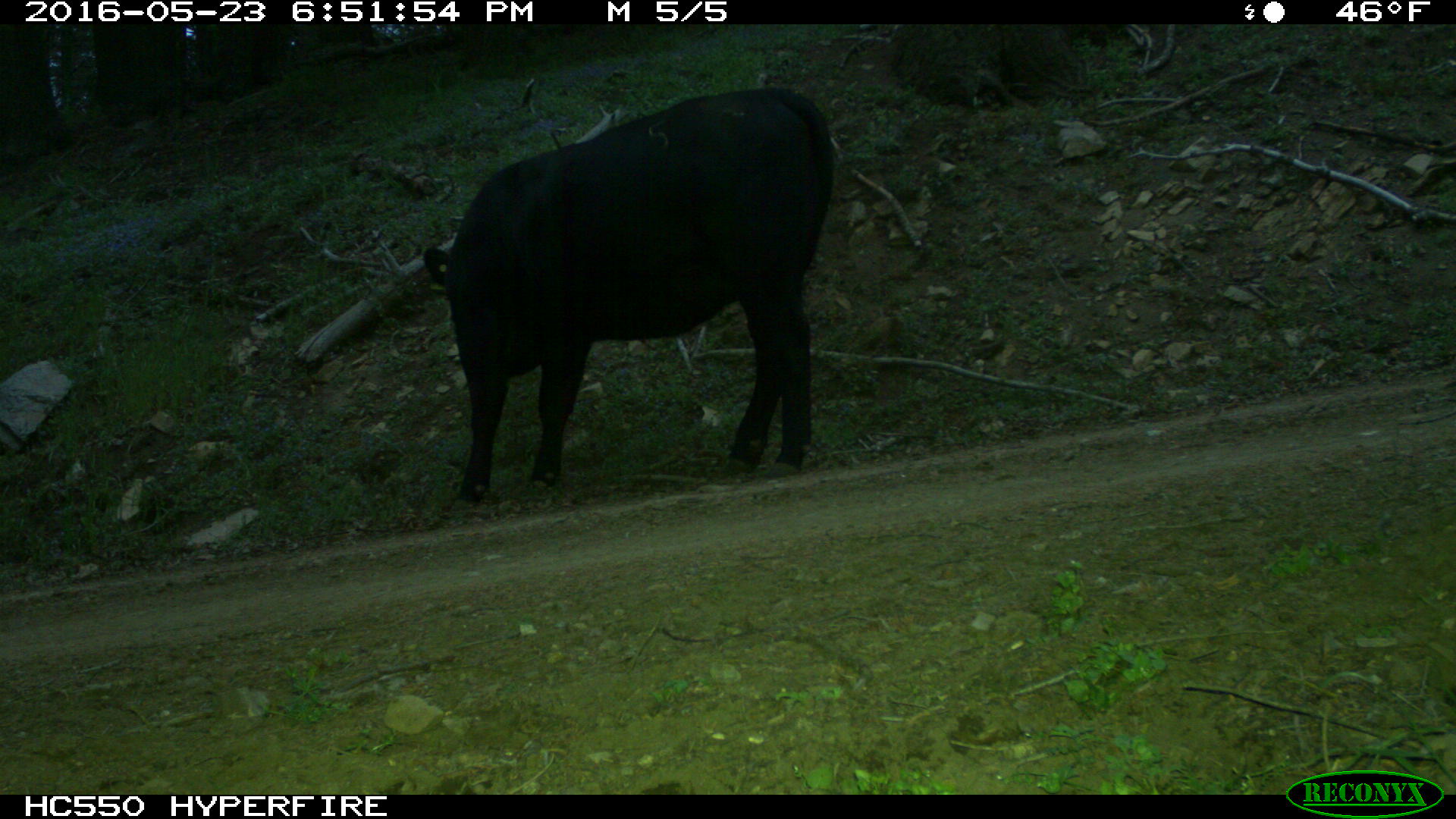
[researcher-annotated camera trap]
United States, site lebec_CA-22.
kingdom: Animalia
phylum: Chordata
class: Mammalia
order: Artiodactyla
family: Bovidae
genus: Bos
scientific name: Bos taurus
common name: domestic cow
Bos taurus (domestic cow).